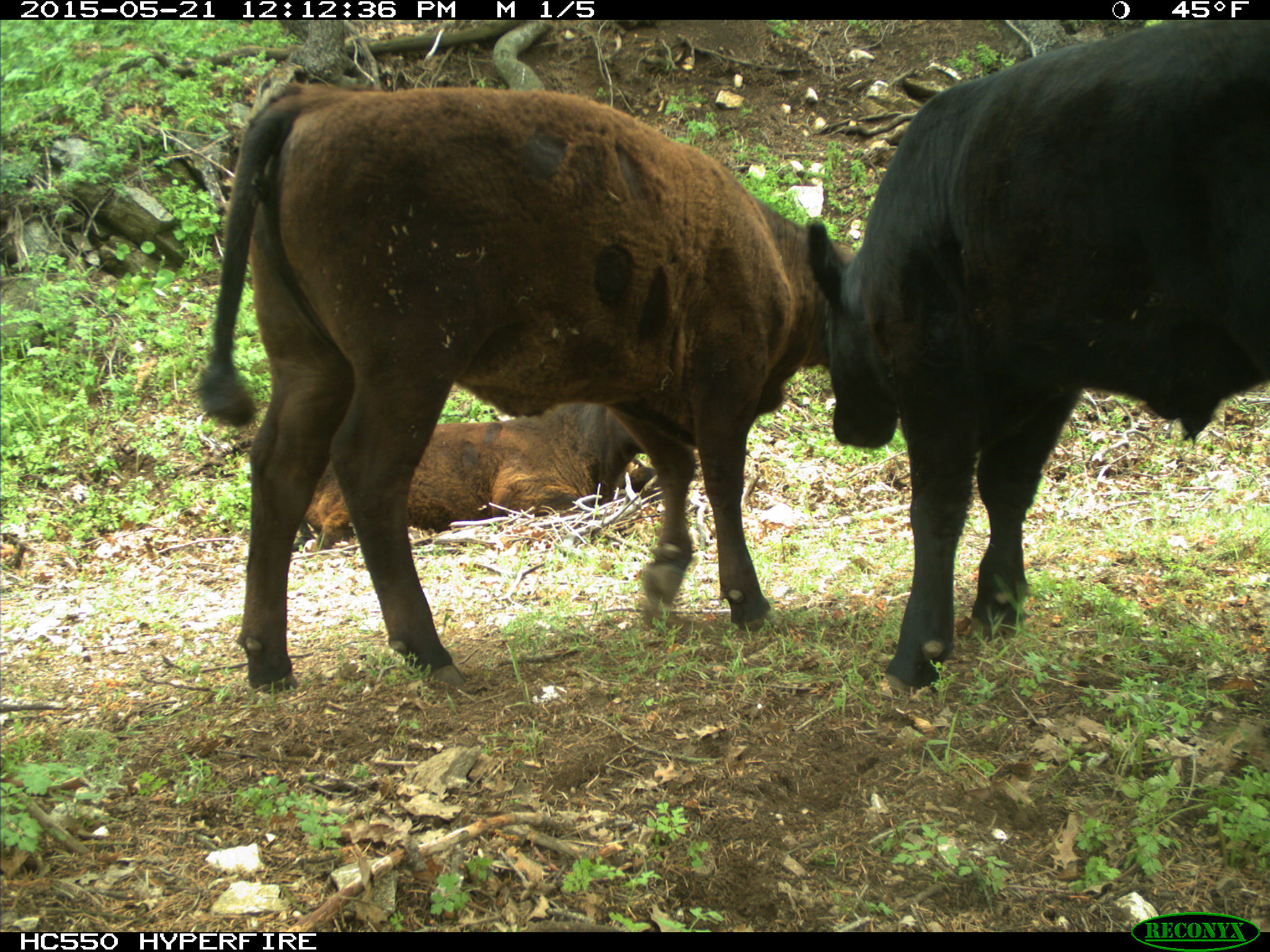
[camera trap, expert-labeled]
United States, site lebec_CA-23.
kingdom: Animalia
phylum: Chordata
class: Mammalia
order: Artiodactyla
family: Bovidae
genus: Bos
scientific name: Bos taurus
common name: domestic cow